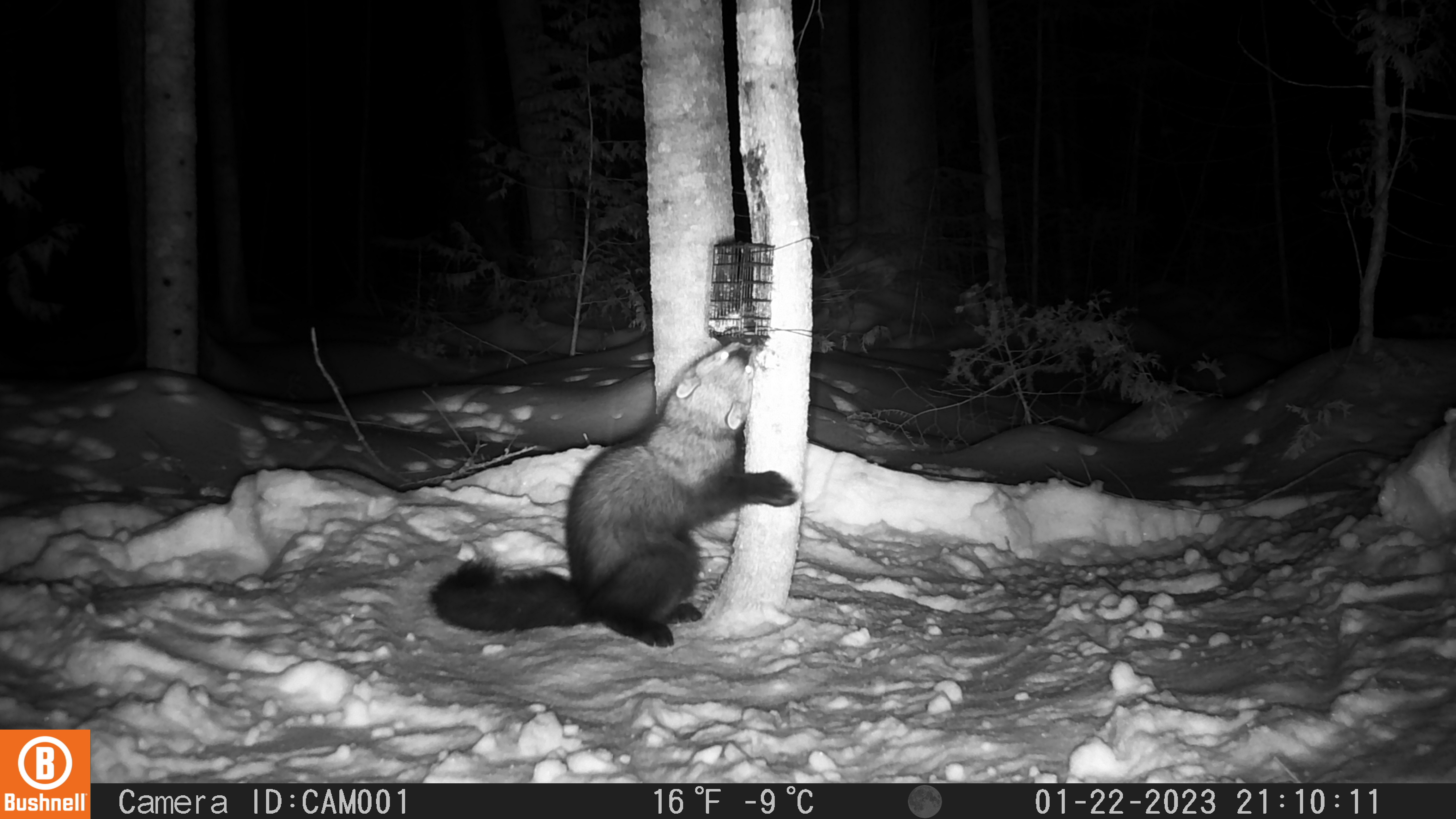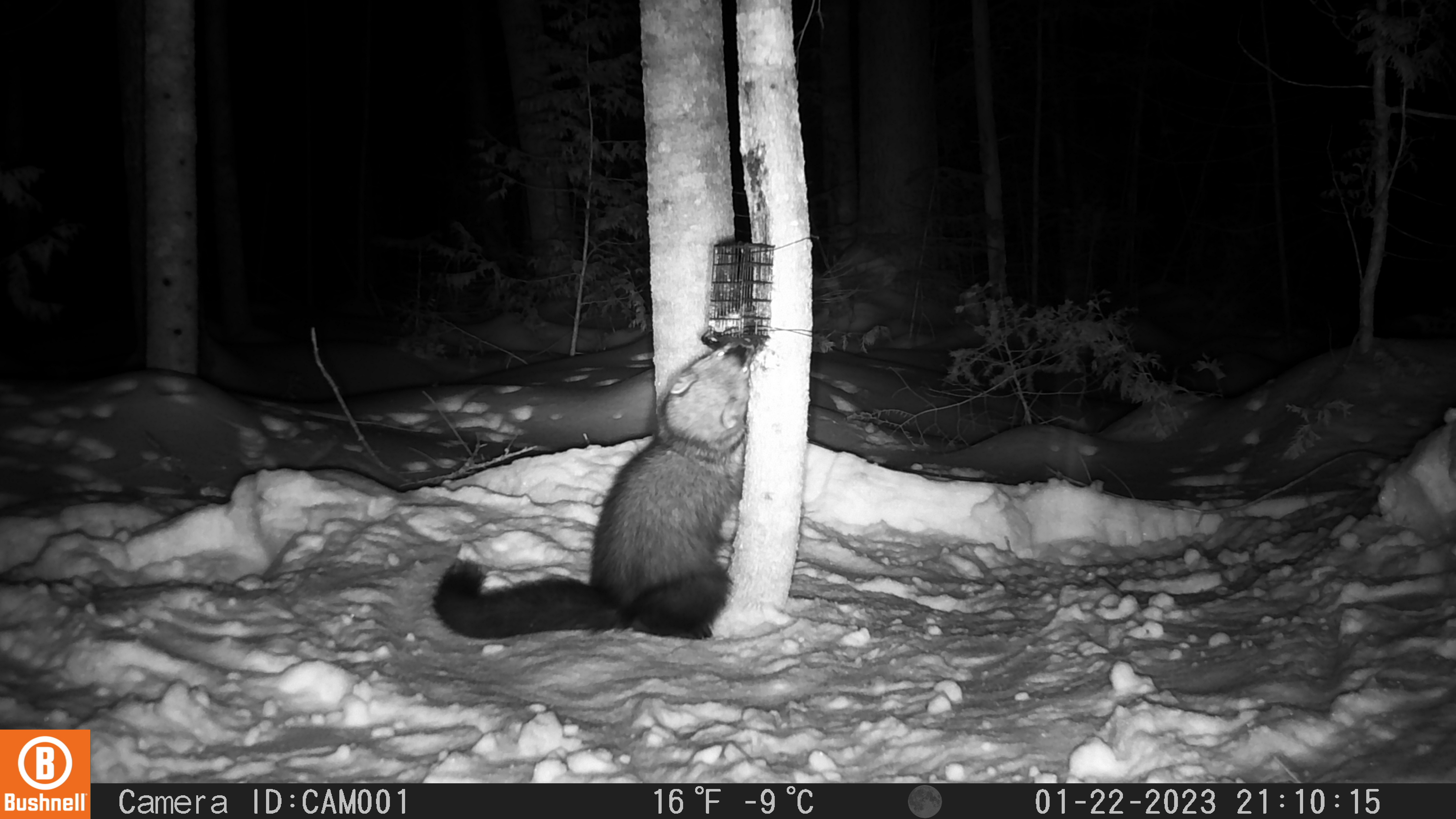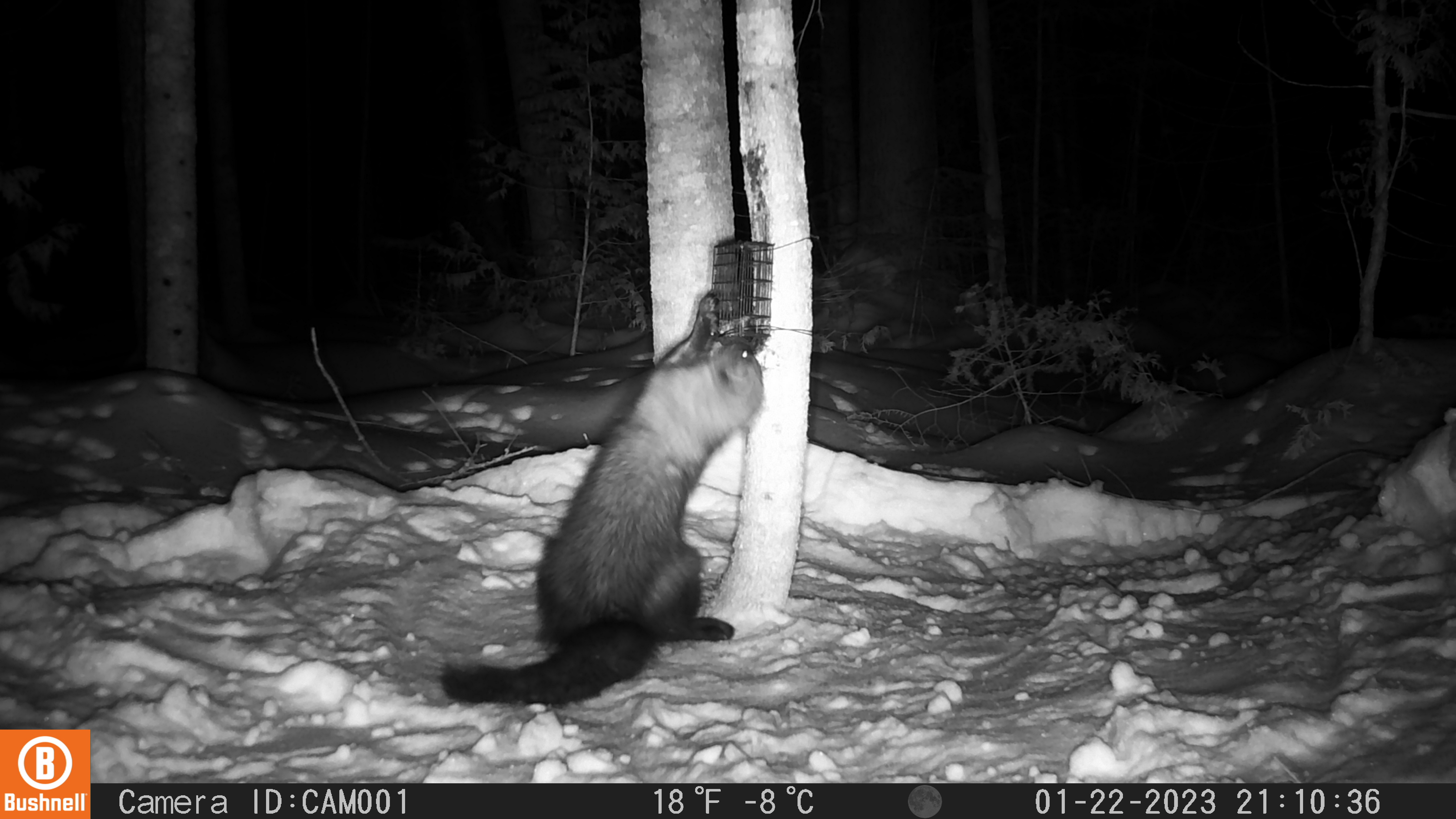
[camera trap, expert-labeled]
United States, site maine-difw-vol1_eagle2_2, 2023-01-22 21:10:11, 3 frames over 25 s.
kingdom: Animalia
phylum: Chordata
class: Mammalia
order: Carnivora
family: Mustelidae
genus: Pekania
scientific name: Pekania pennanti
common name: fisher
Fisher (Pekania pennanti).